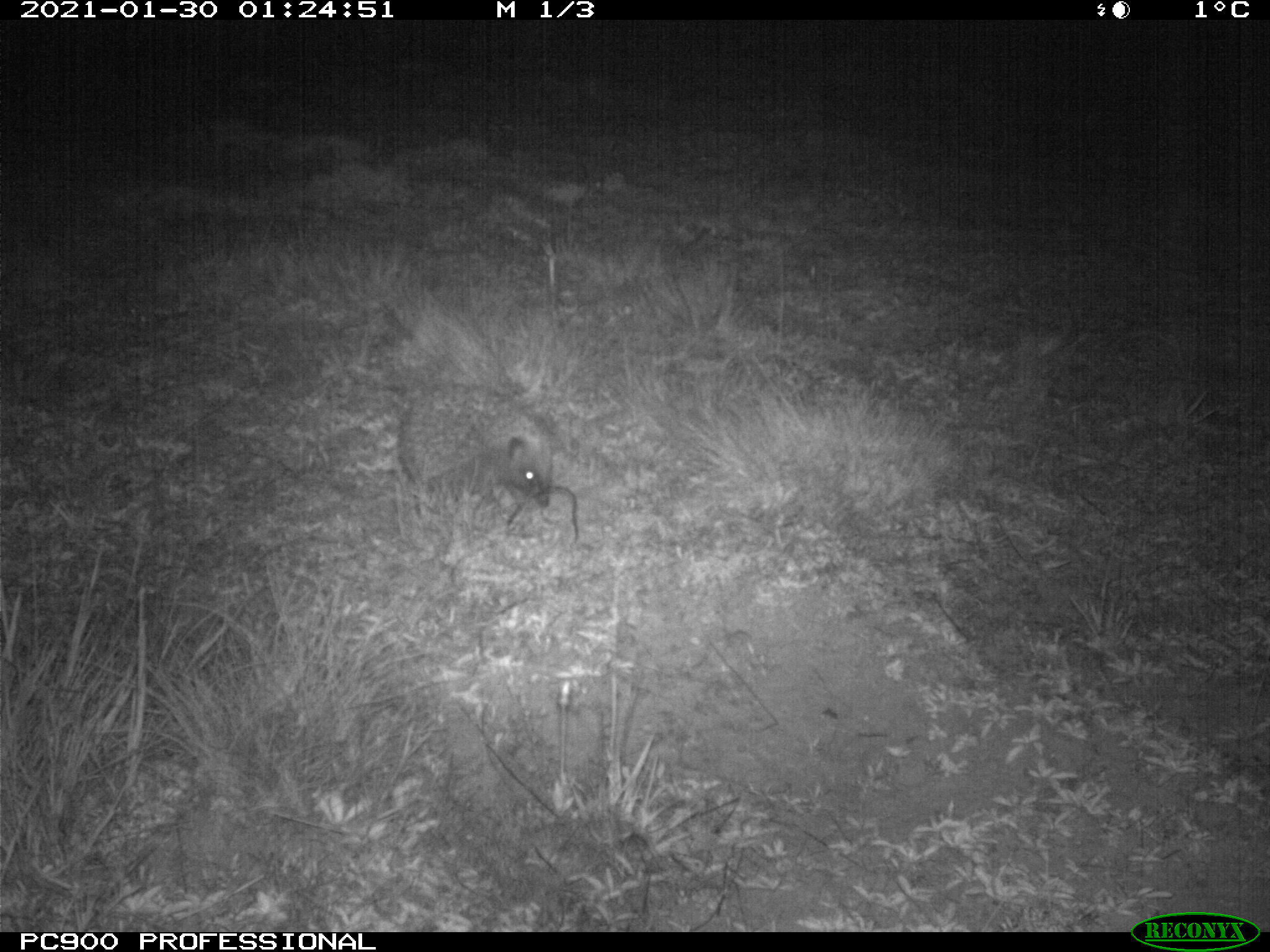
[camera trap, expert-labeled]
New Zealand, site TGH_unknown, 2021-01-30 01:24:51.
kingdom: Animalia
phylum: Chordata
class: Mammalia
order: Eulipotyphla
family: Erinaceidae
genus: Erinaceus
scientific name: Erinaceus europaeus europaeus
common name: european hedgehog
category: hedgehog